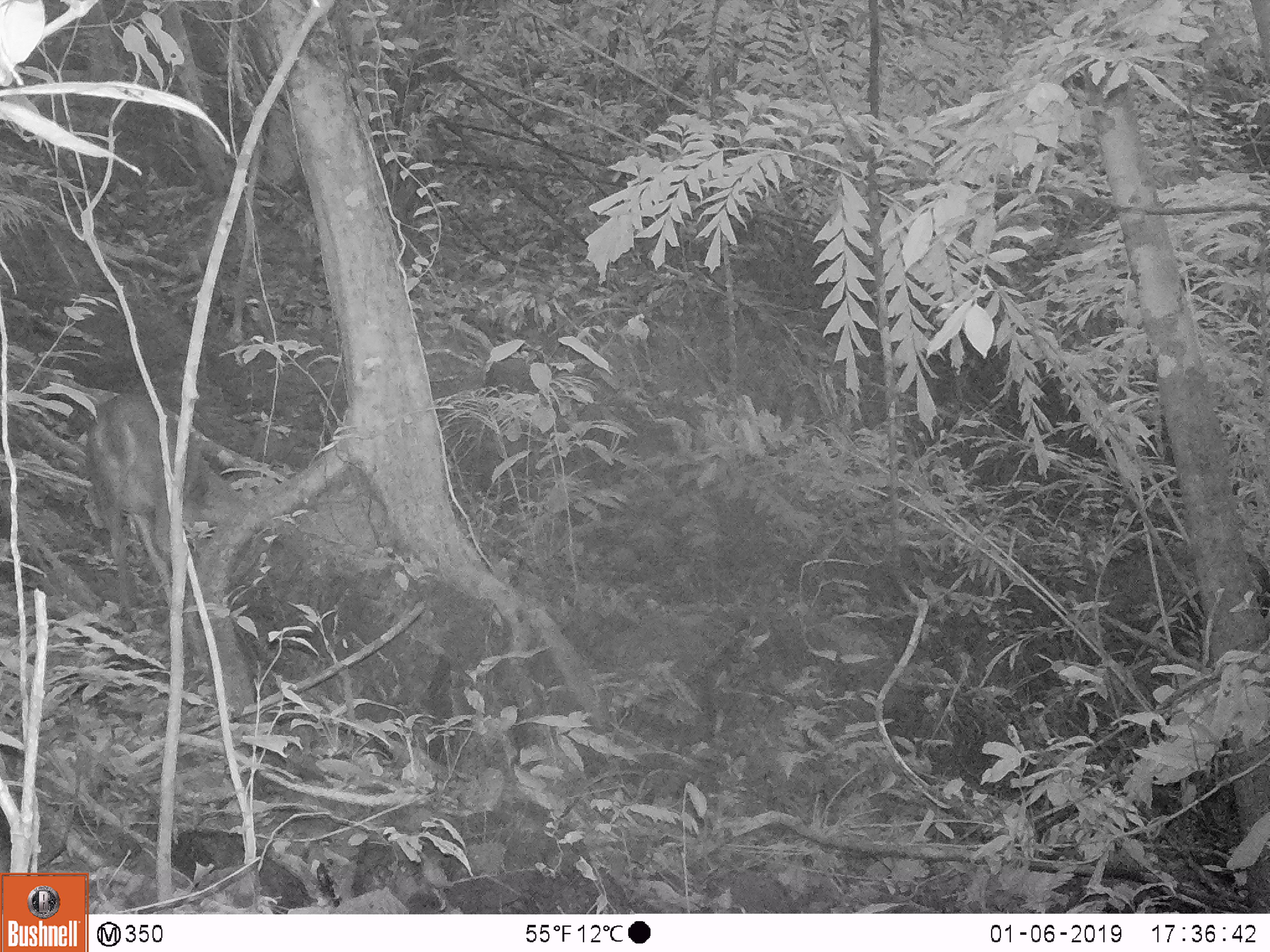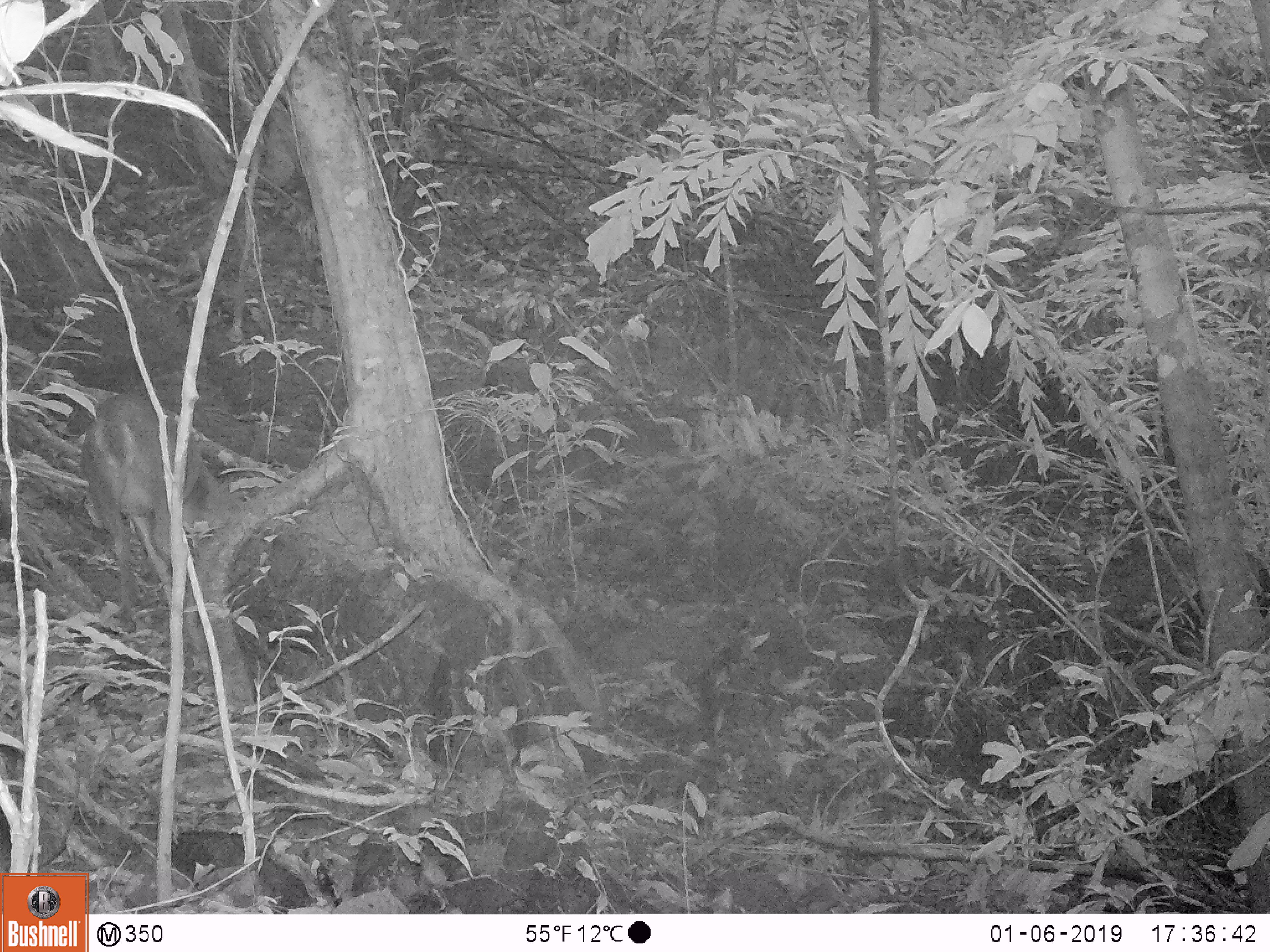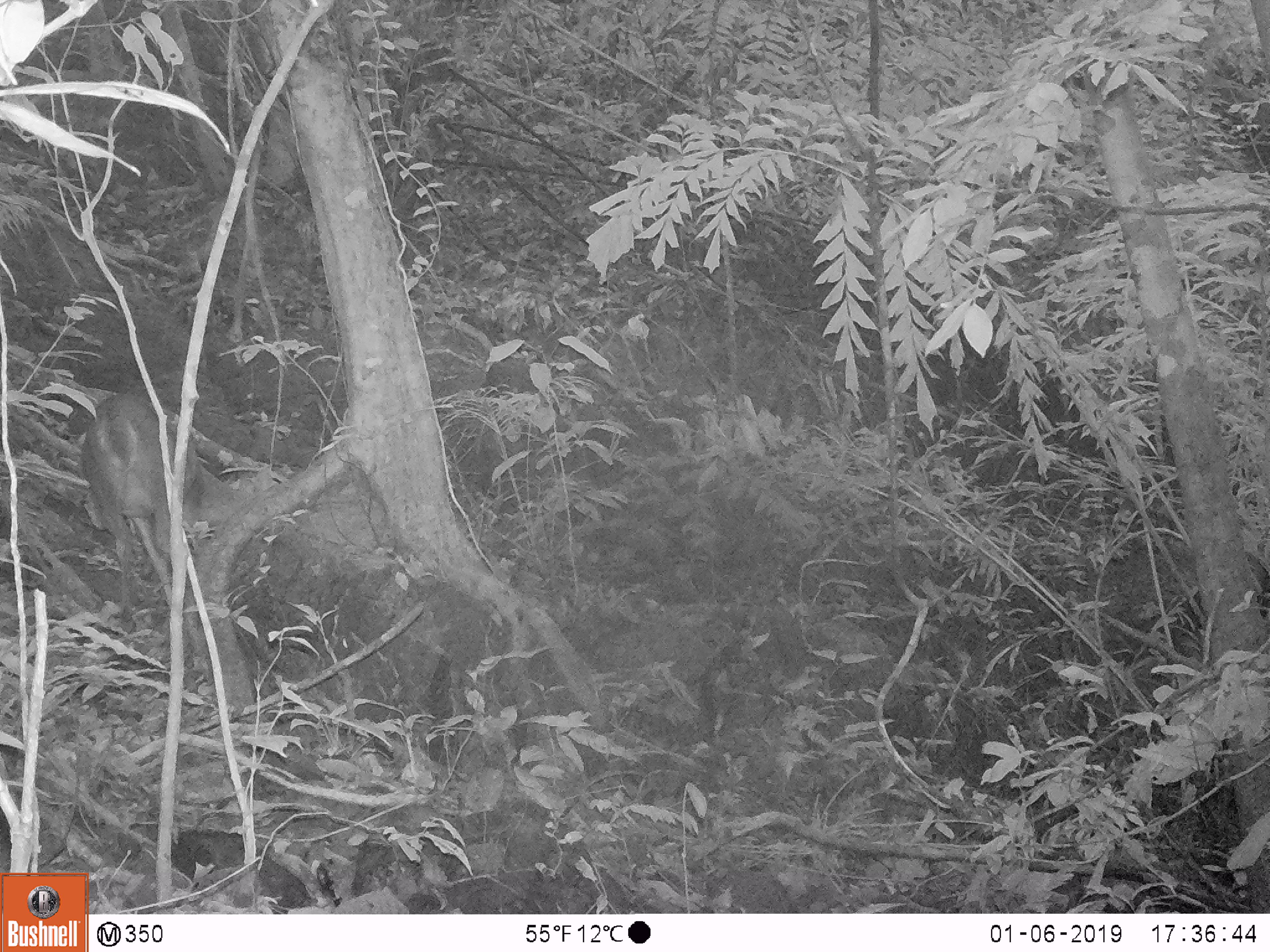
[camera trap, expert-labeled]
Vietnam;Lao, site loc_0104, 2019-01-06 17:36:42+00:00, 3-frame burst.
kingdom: Animalia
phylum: Chordata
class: Mammalia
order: Artiodactyla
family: Cervidae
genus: Muntiacus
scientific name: Muntiacus vuquangensis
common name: large-antlered muntjac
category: large antlered muntjac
Large antlered muntjac (large-antlered muntjac) (Muntiacus vuquangensis). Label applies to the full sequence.